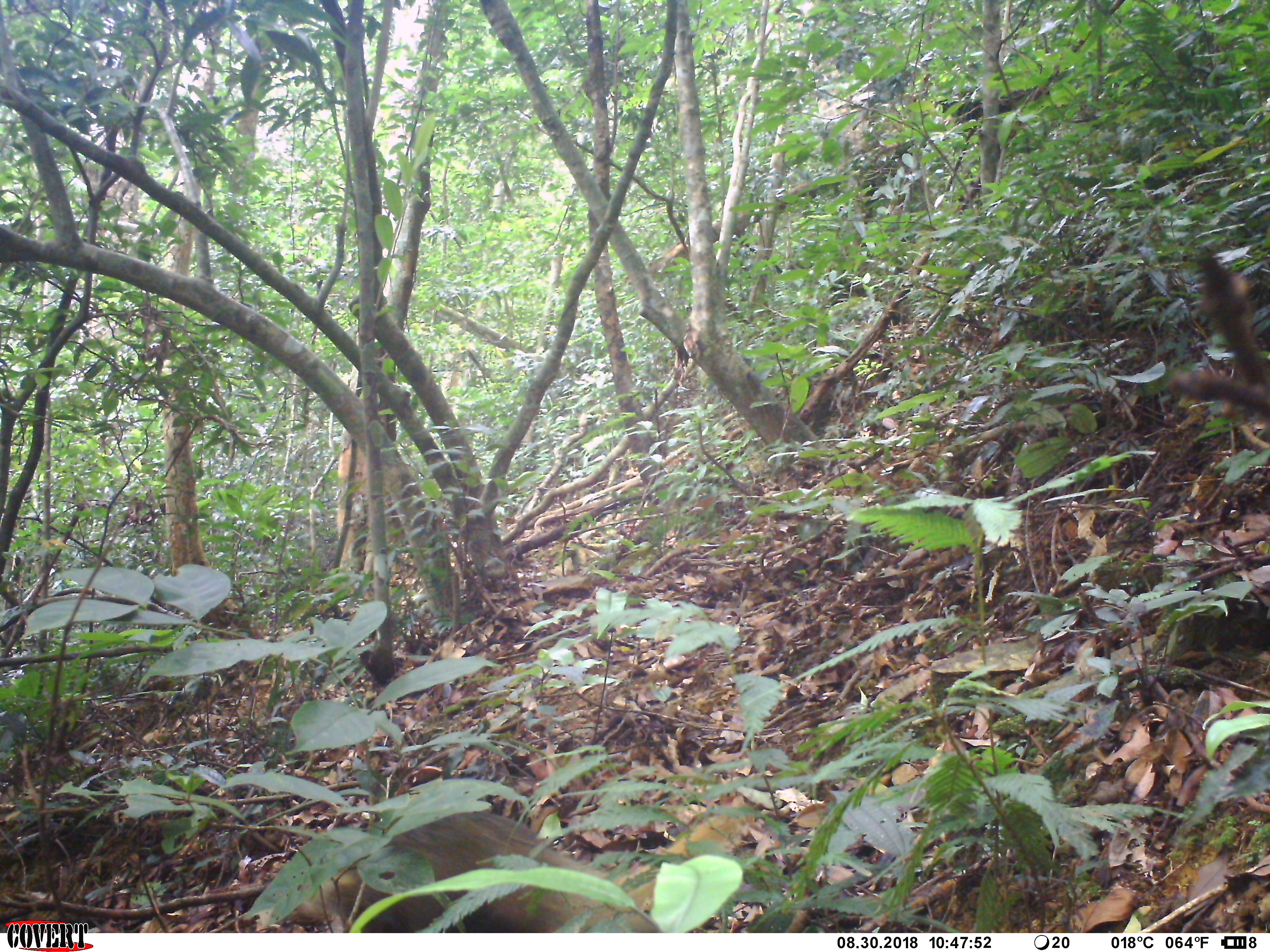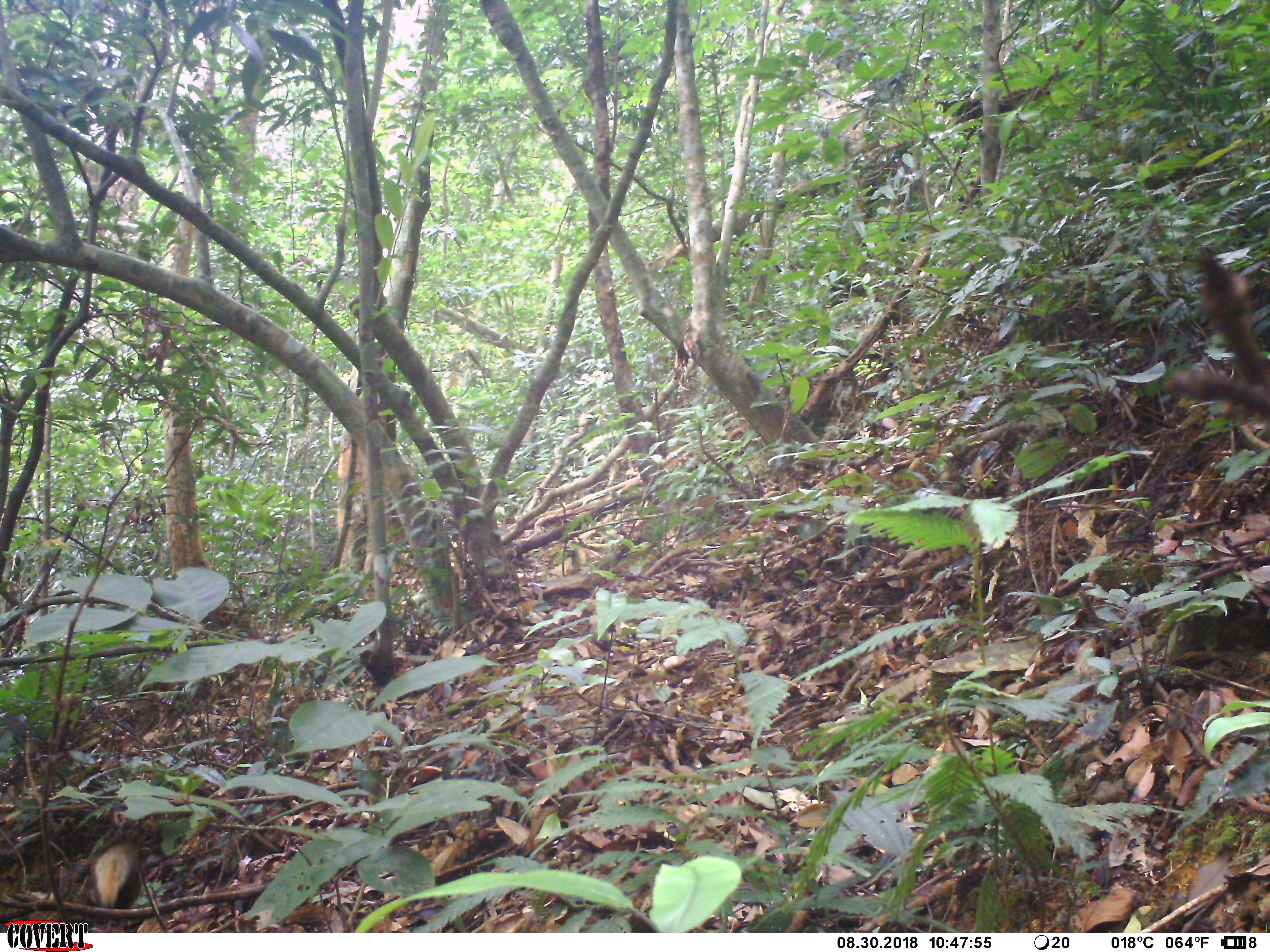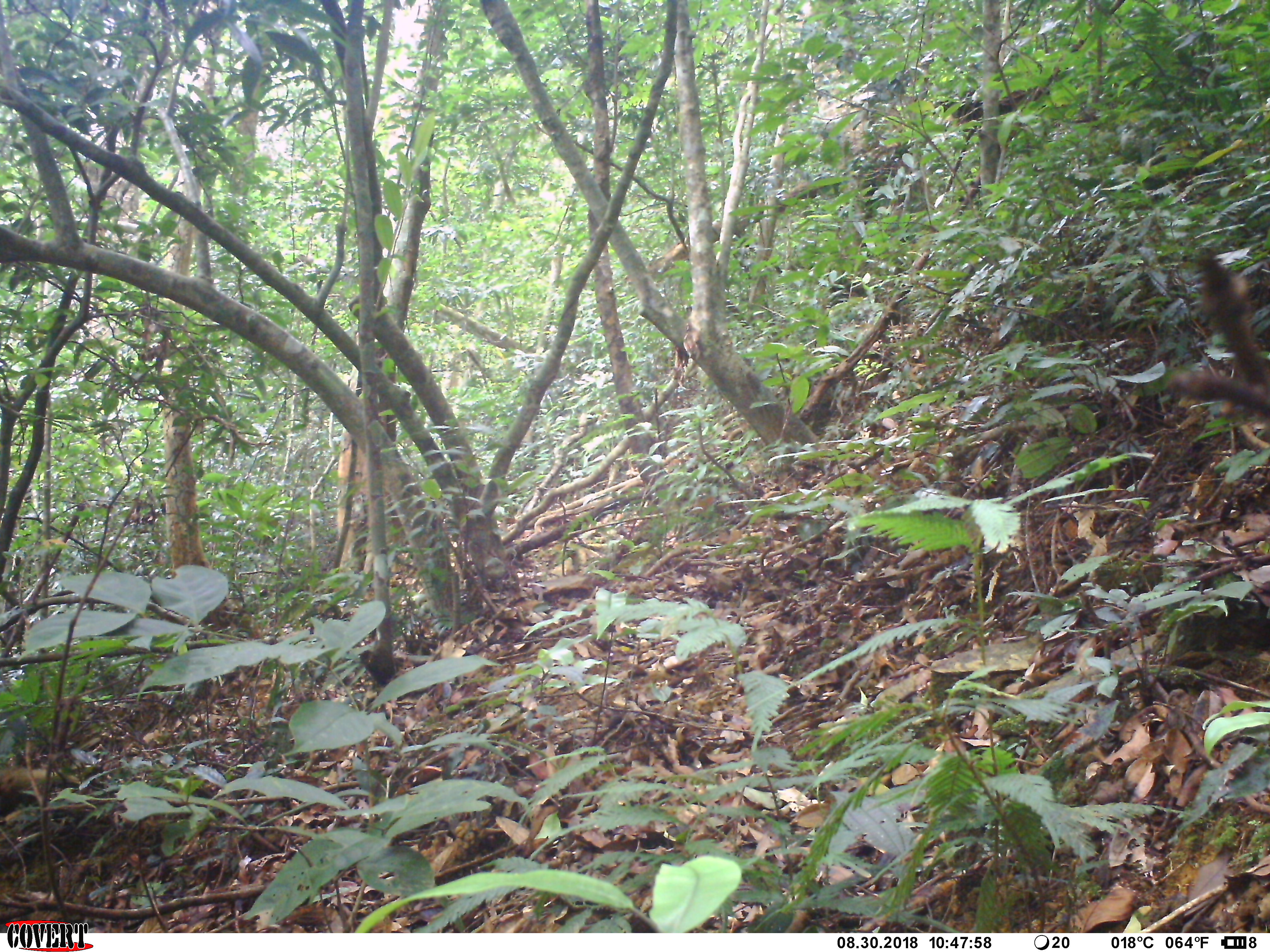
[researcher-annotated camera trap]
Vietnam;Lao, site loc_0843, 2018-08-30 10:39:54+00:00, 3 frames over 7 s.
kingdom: Animalia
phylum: Chordata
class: Mammalia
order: Carnivora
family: Herpestidae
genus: Urva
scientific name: Urva urva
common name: crab-eating mongoose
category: crab eating mongoose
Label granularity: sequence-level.